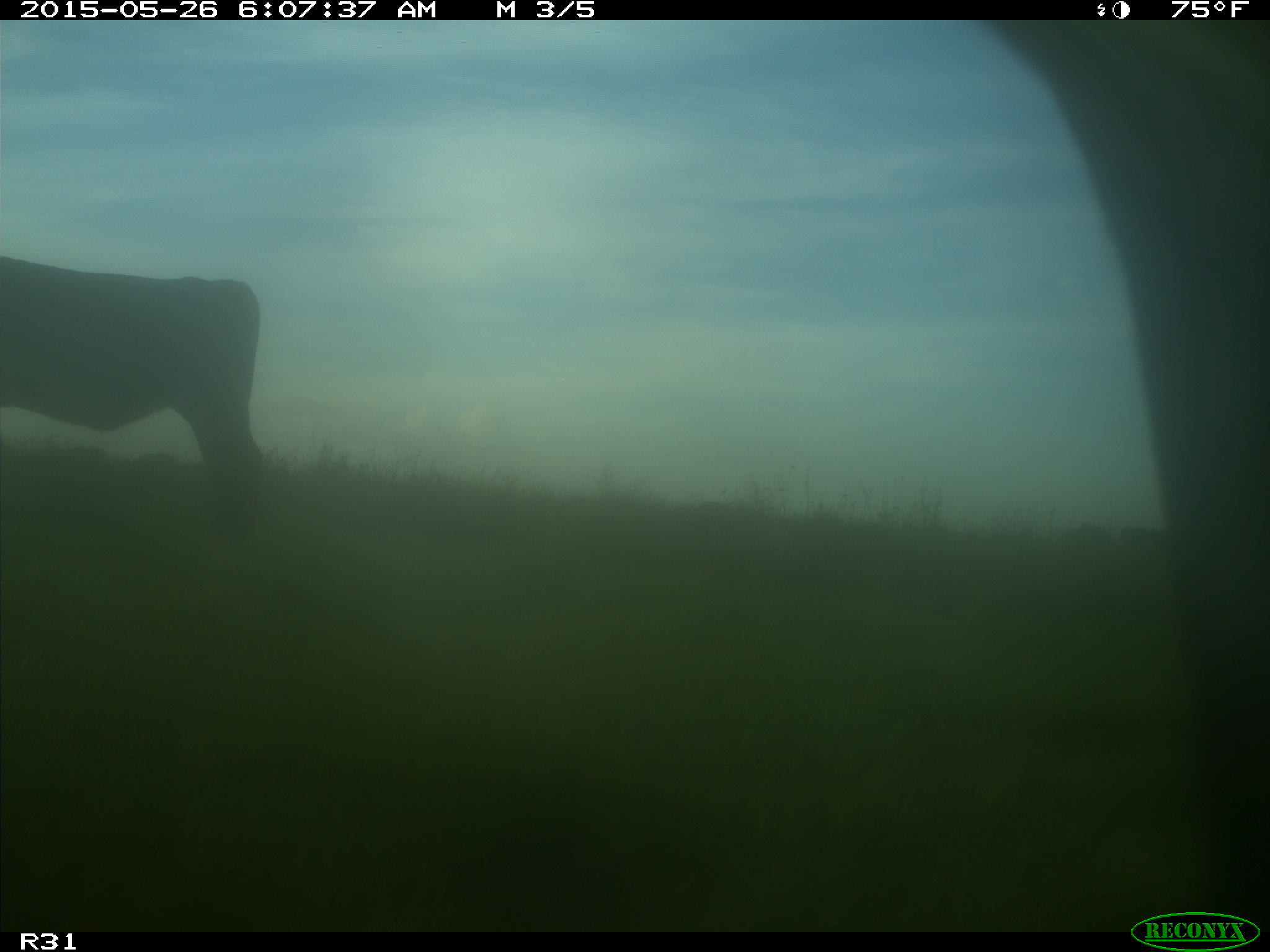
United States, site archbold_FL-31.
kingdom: Animalia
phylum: Chordata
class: Mammalia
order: Artiodactyla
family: Bovidae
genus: Bos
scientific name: Bos taurus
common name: domestic cow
Bos taurus (domestic cow).